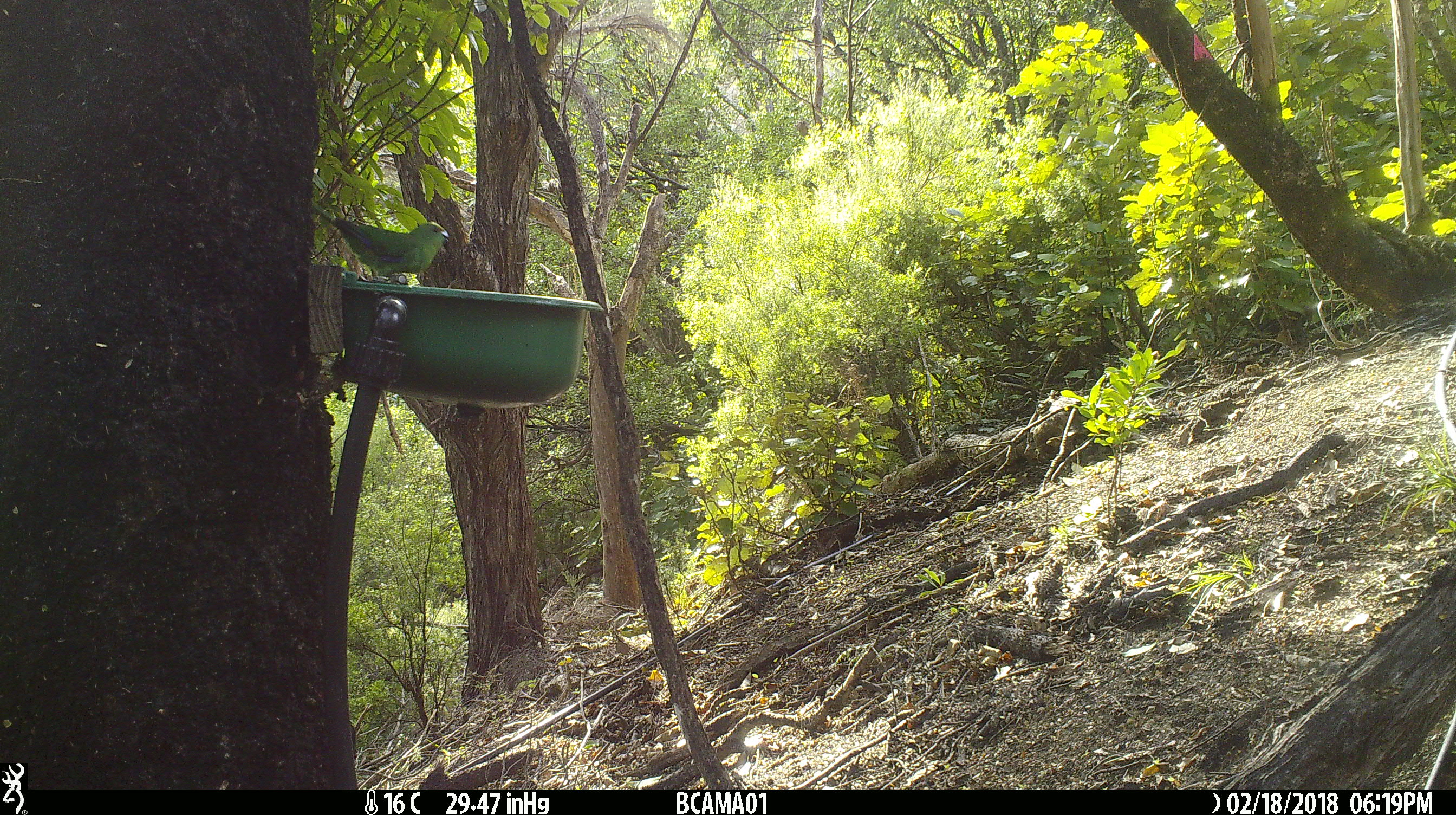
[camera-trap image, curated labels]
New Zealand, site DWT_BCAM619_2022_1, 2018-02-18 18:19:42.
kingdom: Animalia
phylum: Chordata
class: Aves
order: Psittaciformes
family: Psittaculidae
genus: Cyanoramphus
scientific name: Cyanoramphus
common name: parakeet